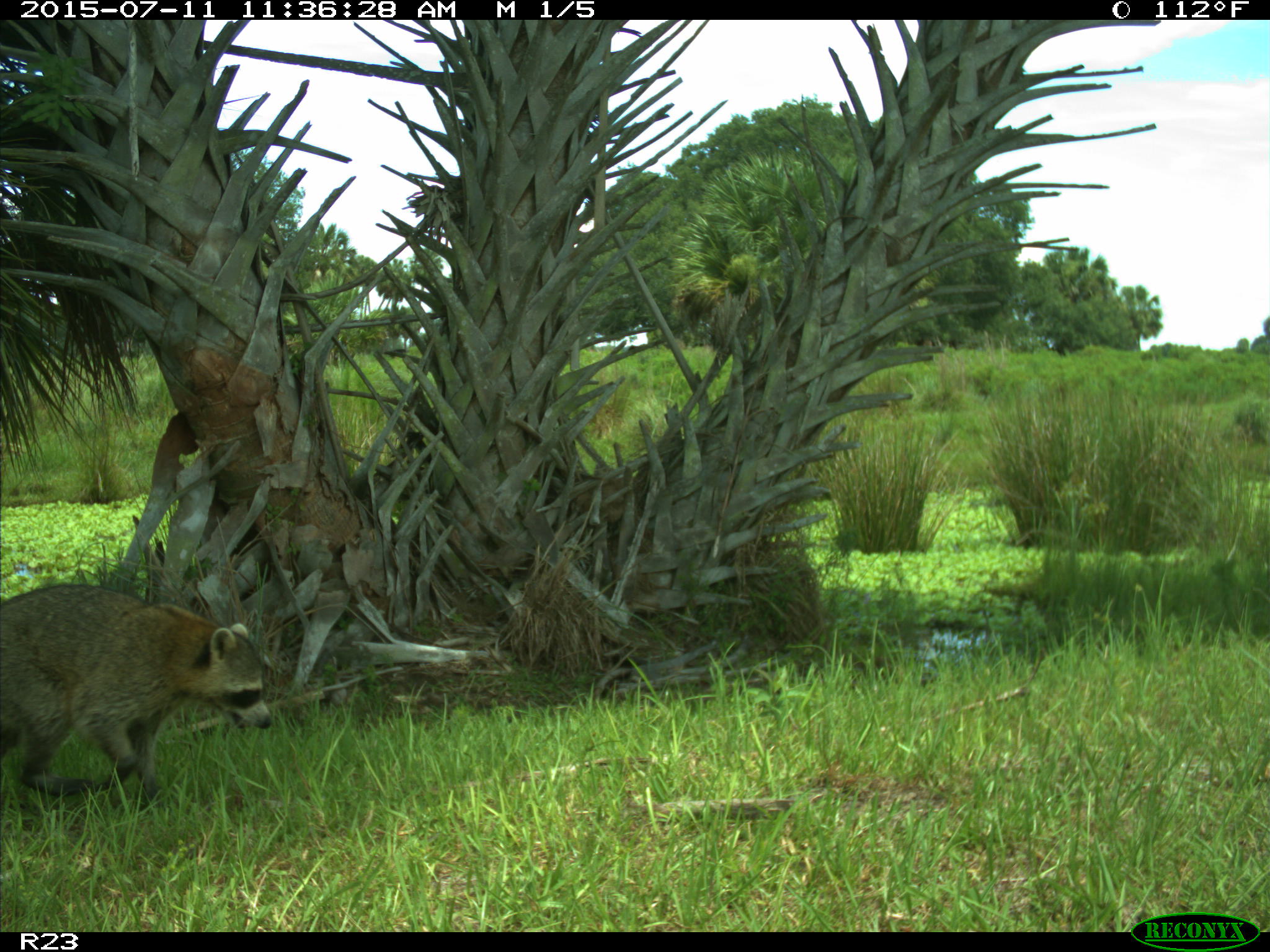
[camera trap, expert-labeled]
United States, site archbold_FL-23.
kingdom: Animalia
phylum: Chordata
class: Mammalia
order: Artiodactyla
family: Bovidae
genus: Bos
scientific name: Bos taurus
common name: domestic cow